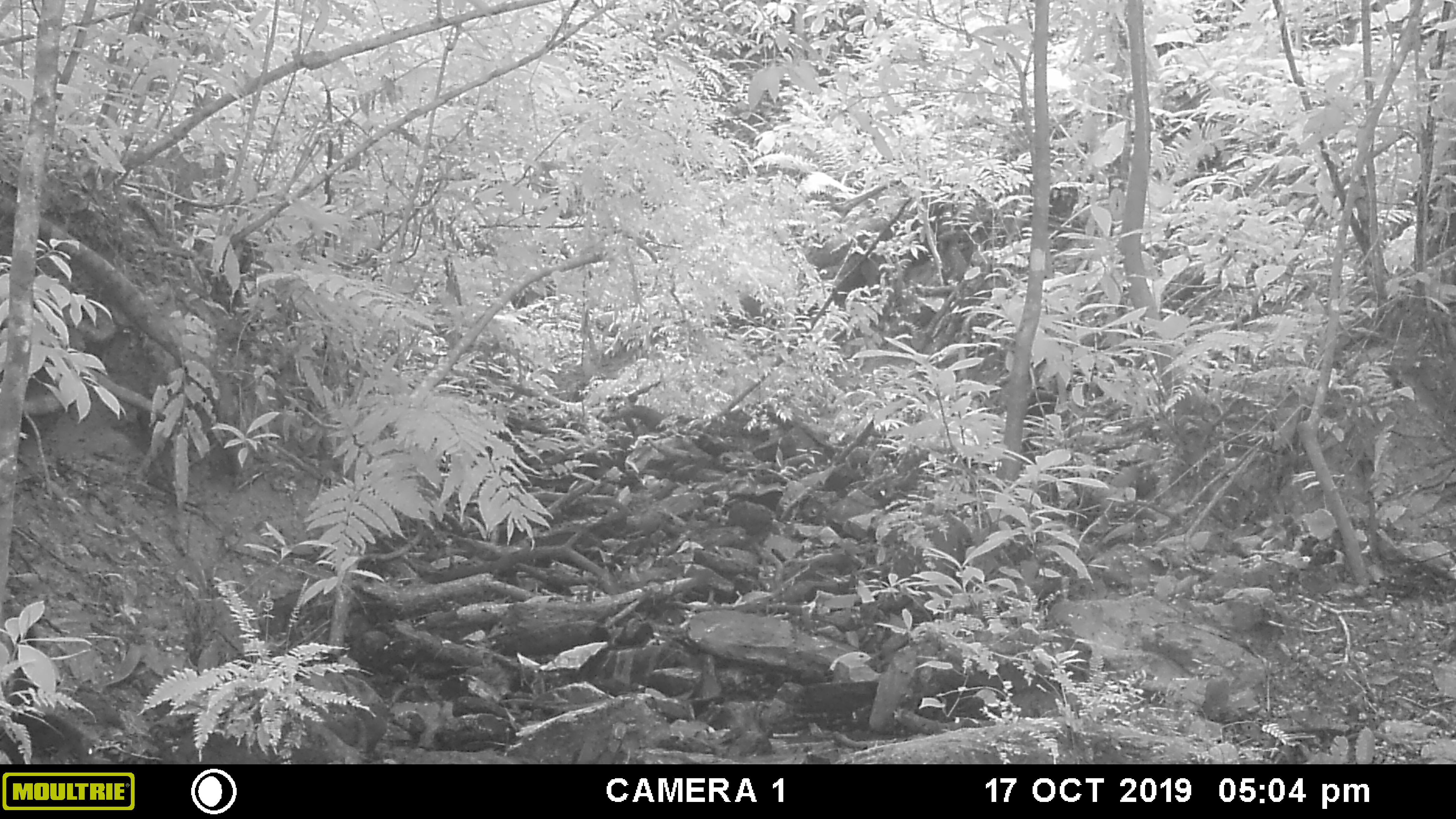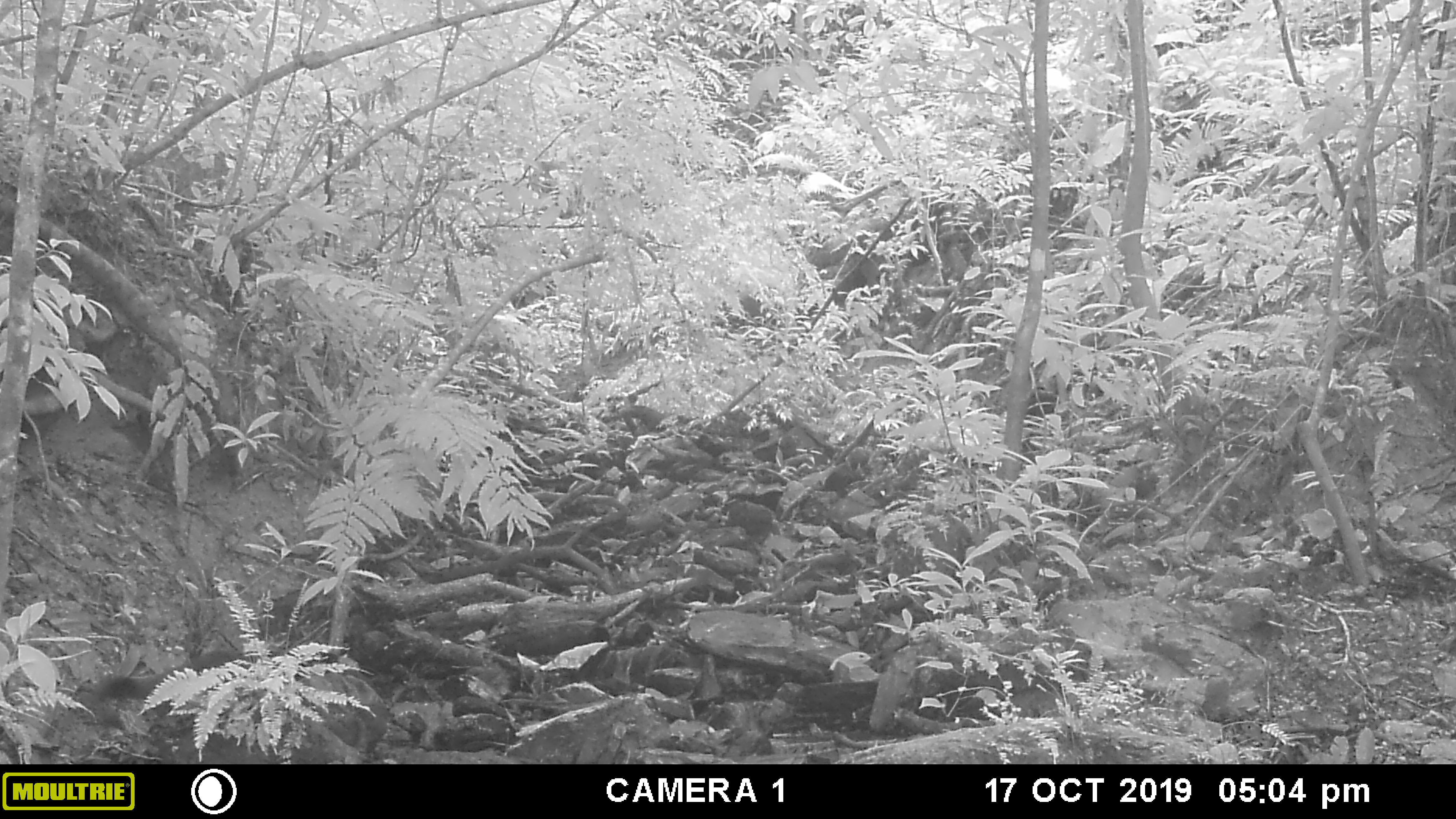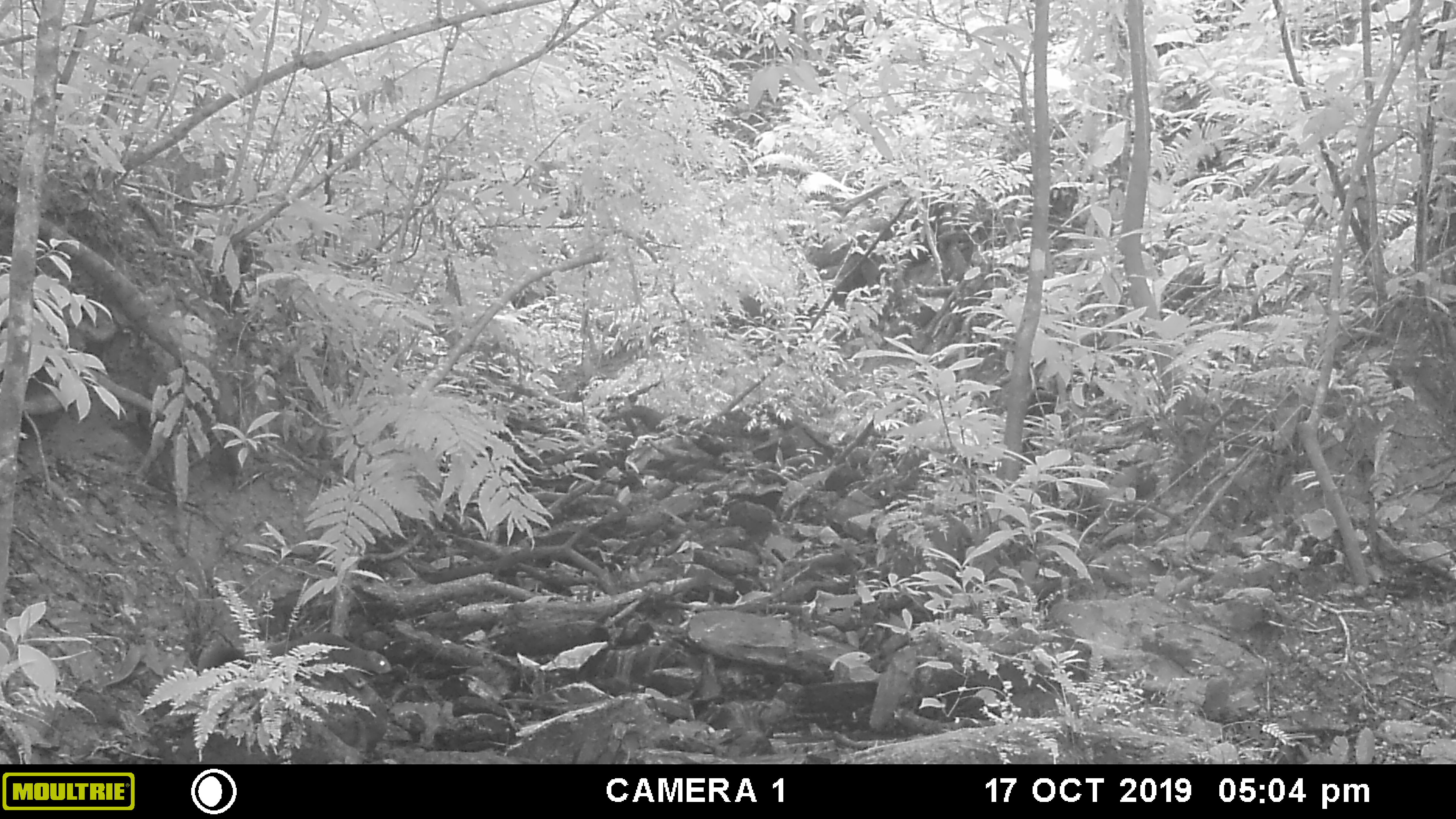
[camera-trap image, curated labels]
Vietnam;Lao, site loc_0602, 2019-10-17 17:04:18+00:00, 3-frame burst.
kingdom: Animalia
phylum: Chordata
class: Mammalia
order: Rodentia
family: Sciuridae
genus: Callosciurus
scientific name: Callosciurus erythraeus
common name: pallas's squirrel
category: pallass squirrel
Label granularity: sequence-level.